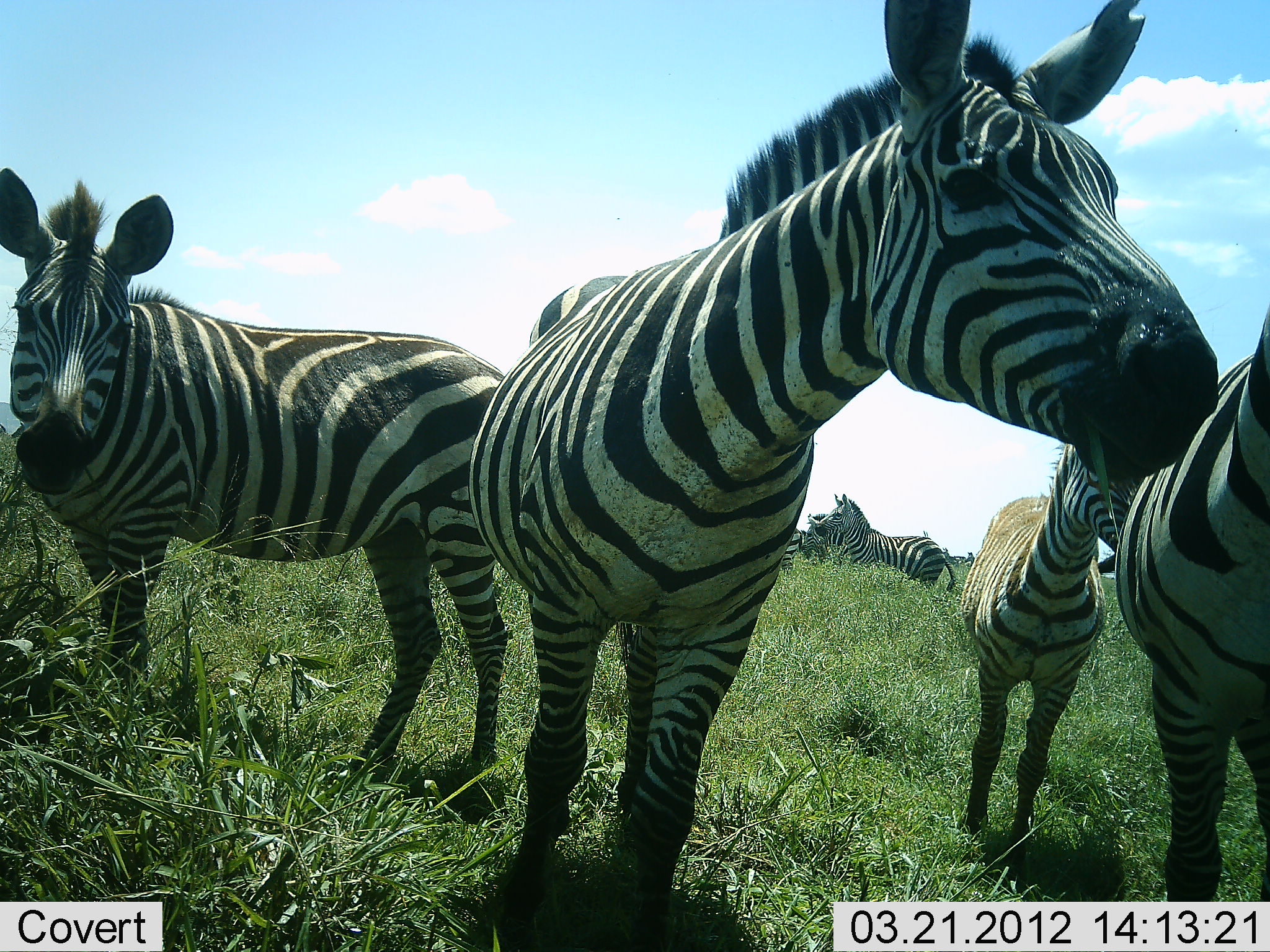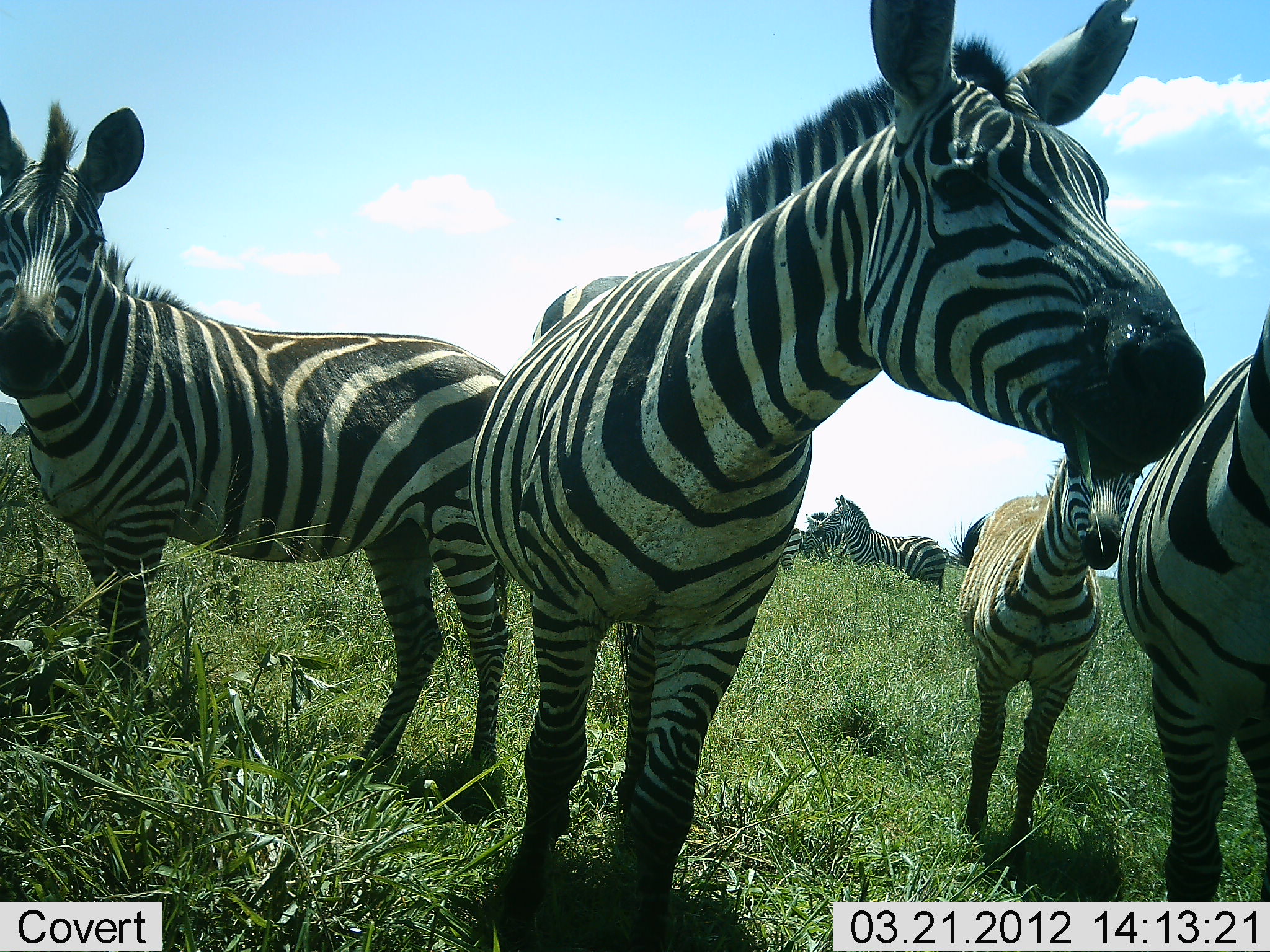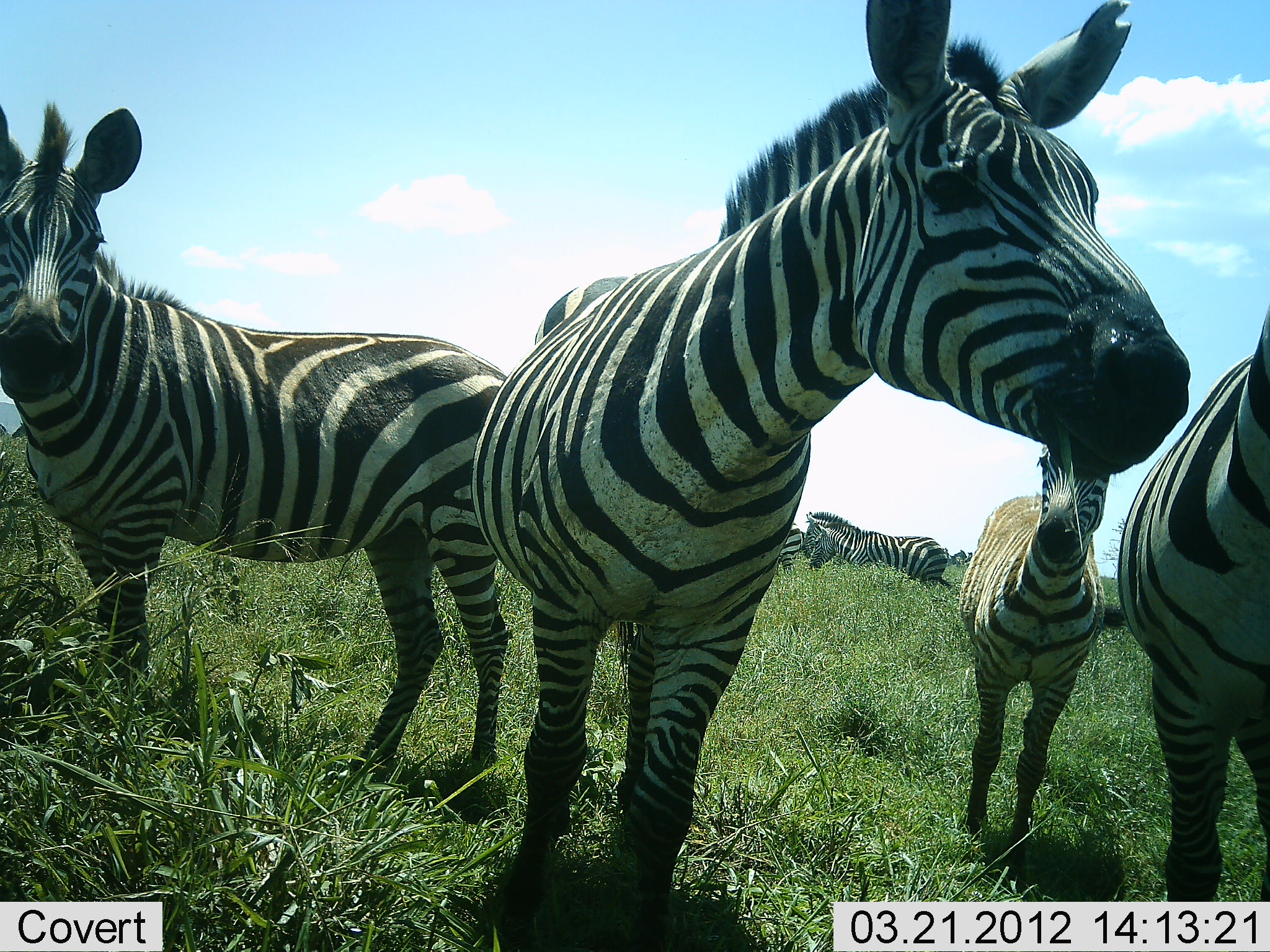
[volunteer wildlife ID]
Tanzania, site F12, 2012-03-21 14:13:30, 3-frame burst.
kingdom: Animalia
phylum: Chordata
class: Mammalia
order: Perissodactyla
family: Equidae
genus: Equus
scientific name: Equus quagga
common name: plains zebra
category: zebra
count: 7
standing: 79%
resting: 0%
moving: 29%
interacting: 14%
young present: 29%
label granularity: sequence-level